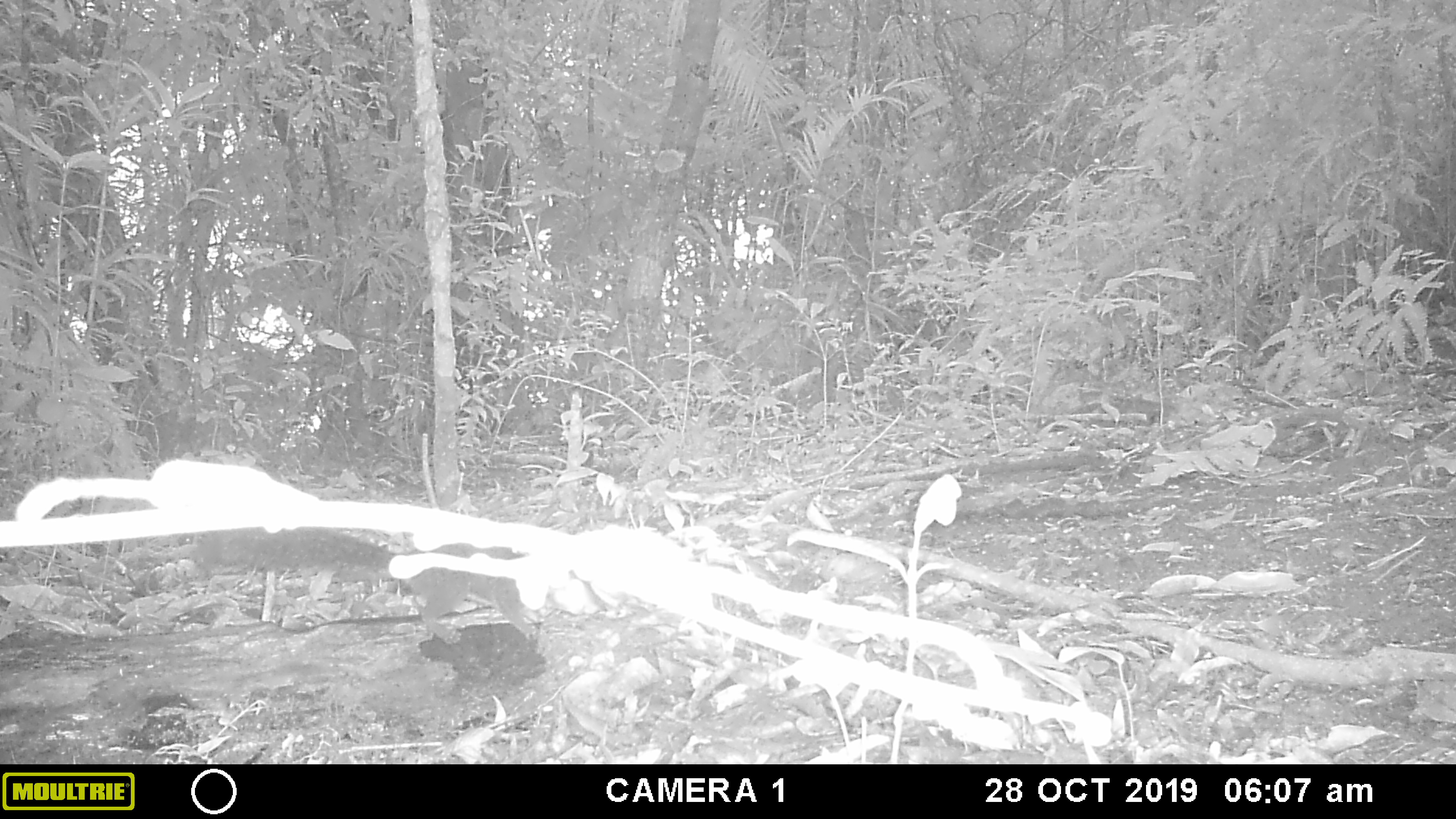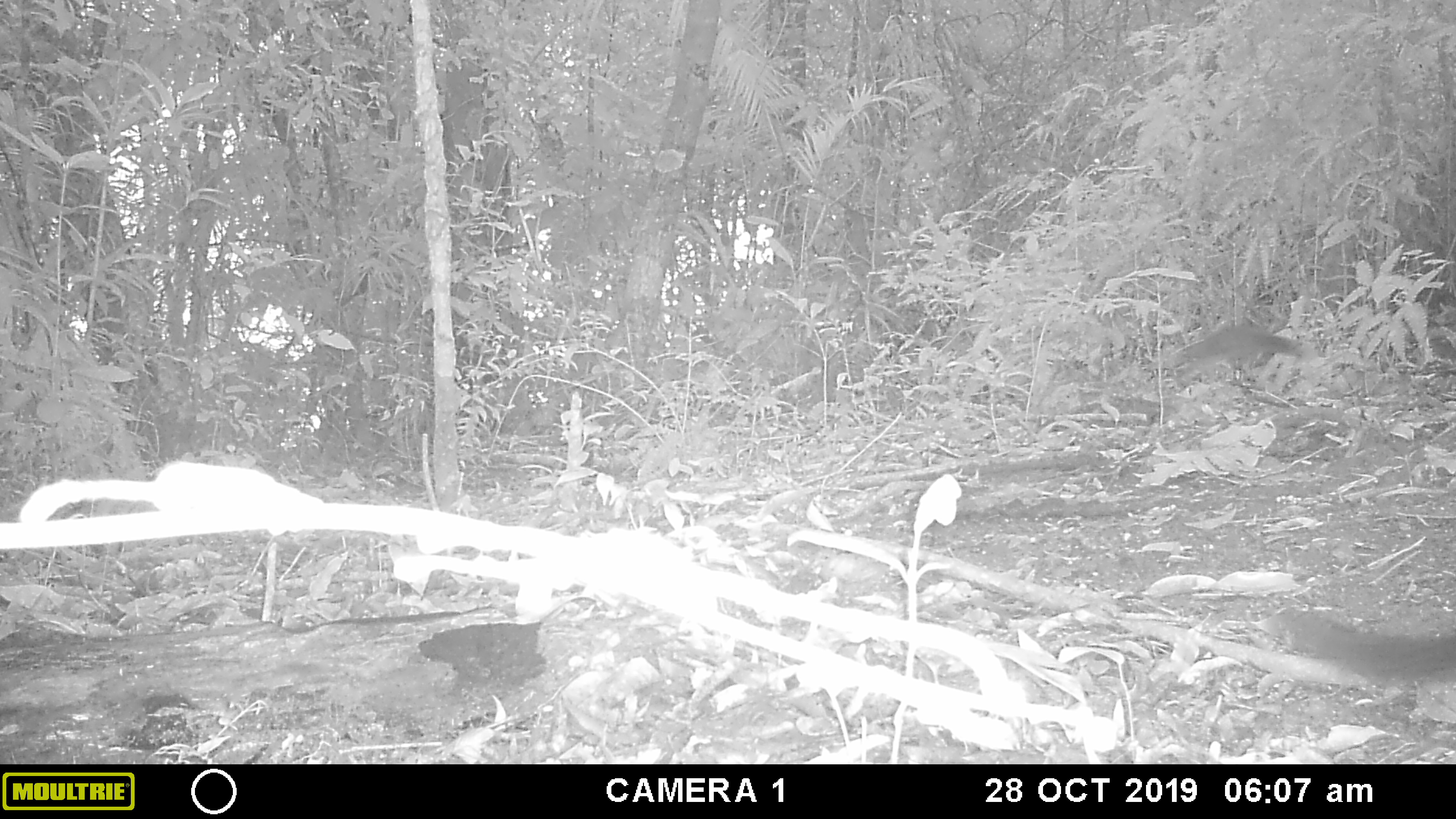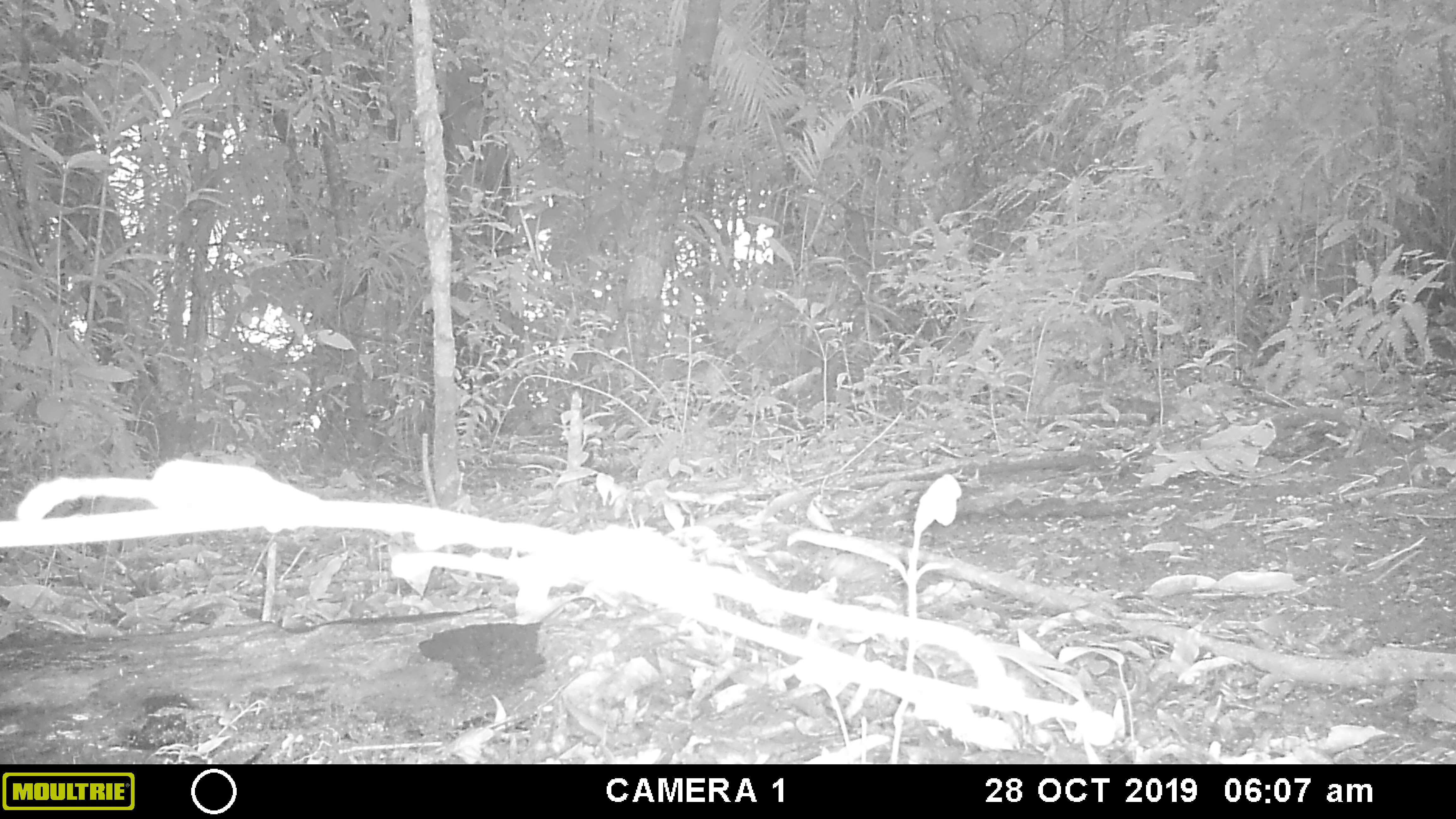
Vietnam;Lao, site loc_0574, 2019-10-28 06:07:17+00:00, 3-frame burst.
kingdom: Animalia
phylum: Chordata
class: Mammalia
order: Rodentia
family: Sciuridae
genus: Sciurus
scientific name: Sciurus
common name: squirrel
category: unidentified squirrel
Unidentified squirrel (squirrel) (Sciurus). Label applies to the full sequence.